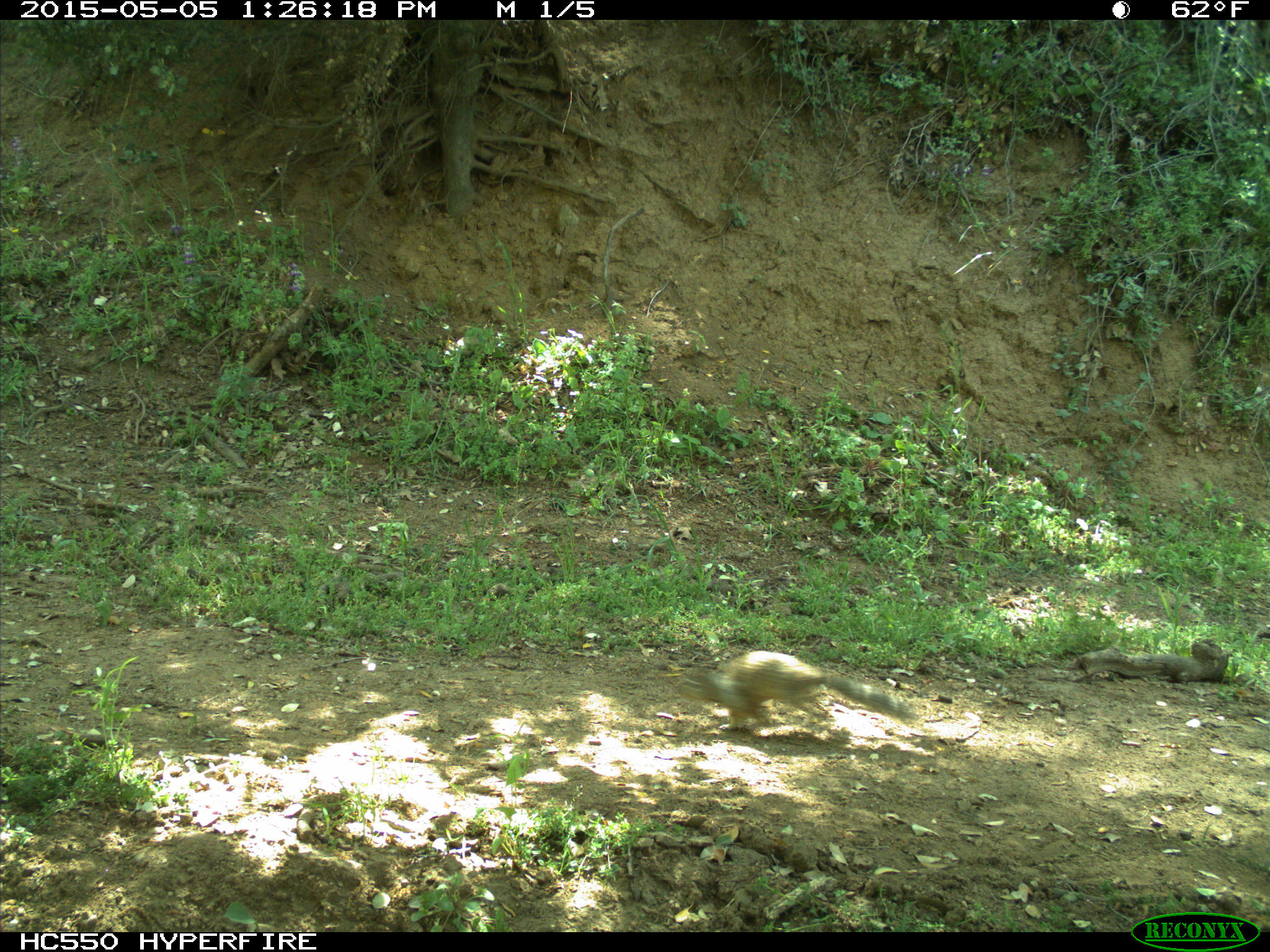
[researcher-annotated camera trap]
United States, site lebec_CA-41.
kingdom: Animalia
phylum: Chordata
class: Mammalia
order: Rodentia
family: Sciuridae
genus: Otospermophilus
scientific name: Otospermophilus beecheyi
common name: california ground squirrel